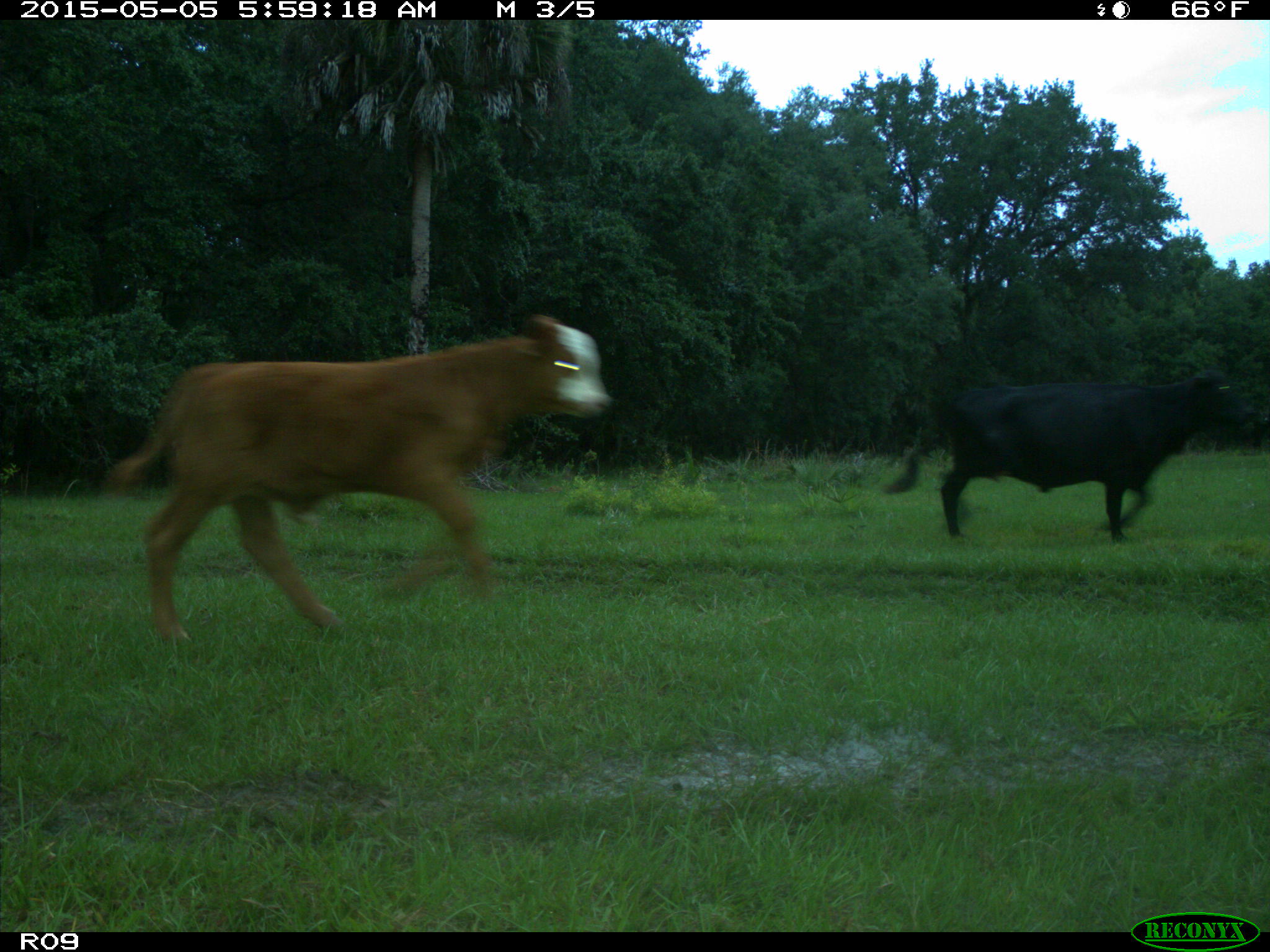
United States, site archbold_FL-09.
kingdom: Animalia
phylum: Chordata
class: Mammalia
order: Artiodactyla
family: Bovidae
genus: Bos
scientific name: Bos taurus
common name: domestic cow